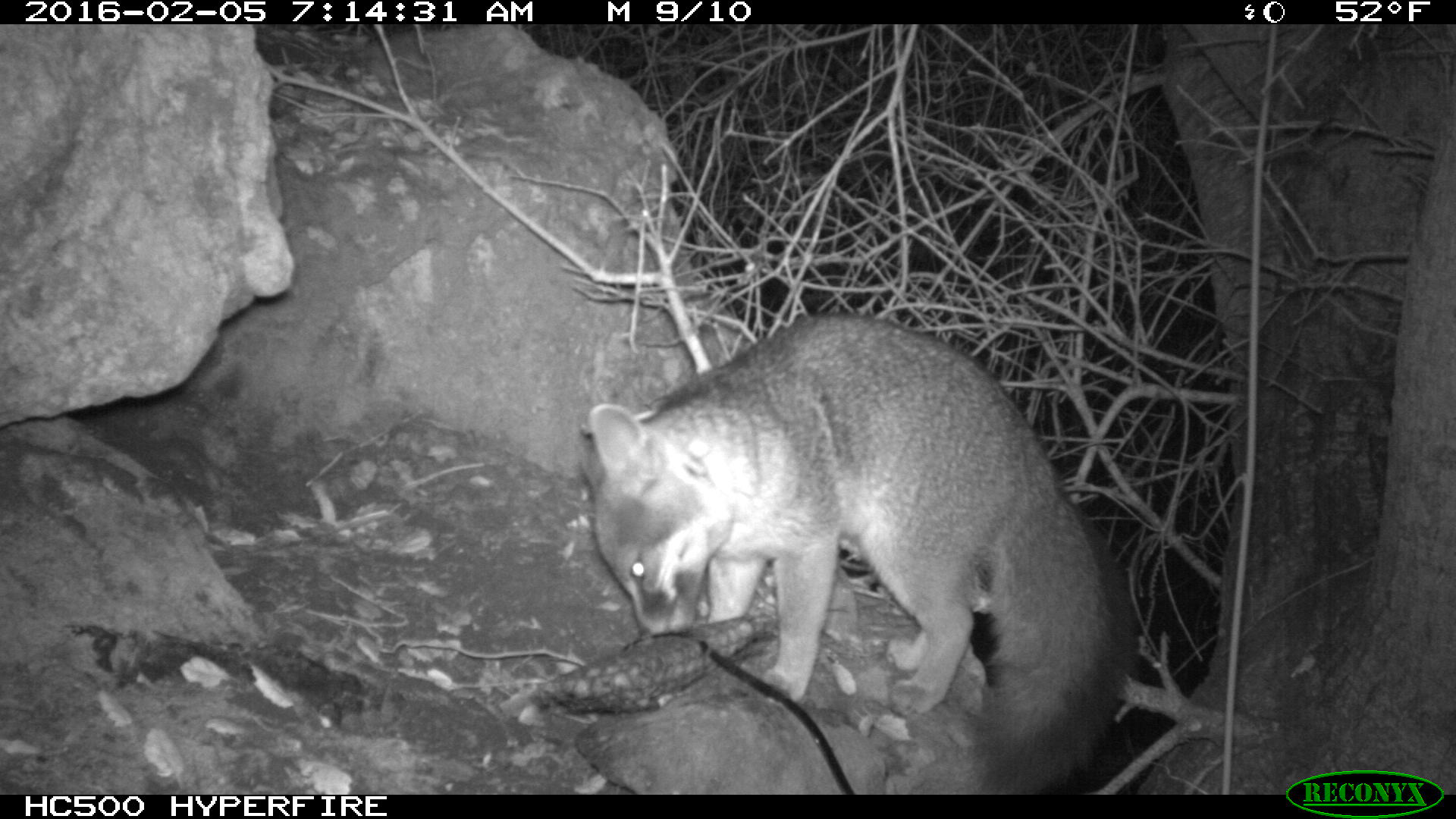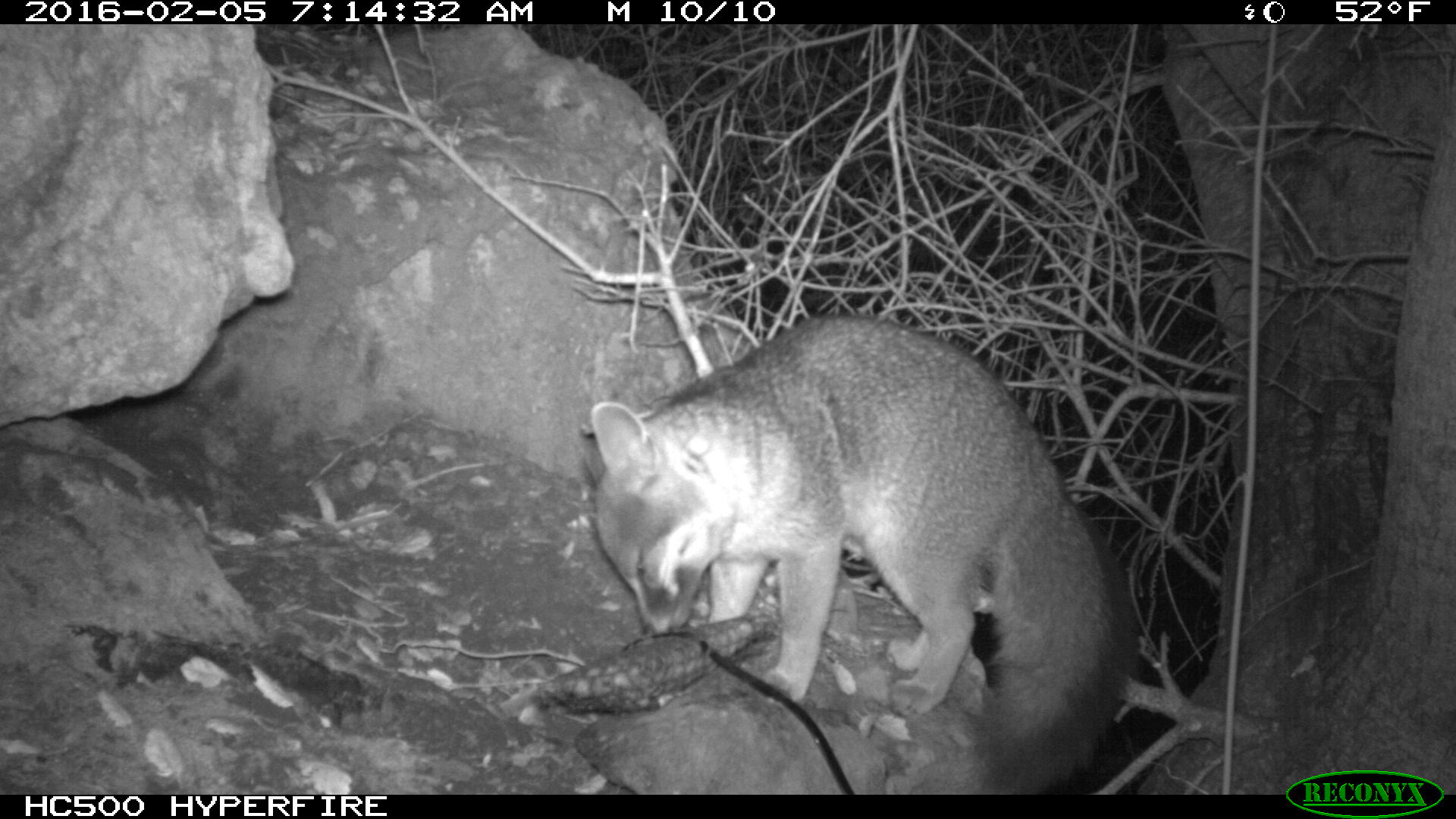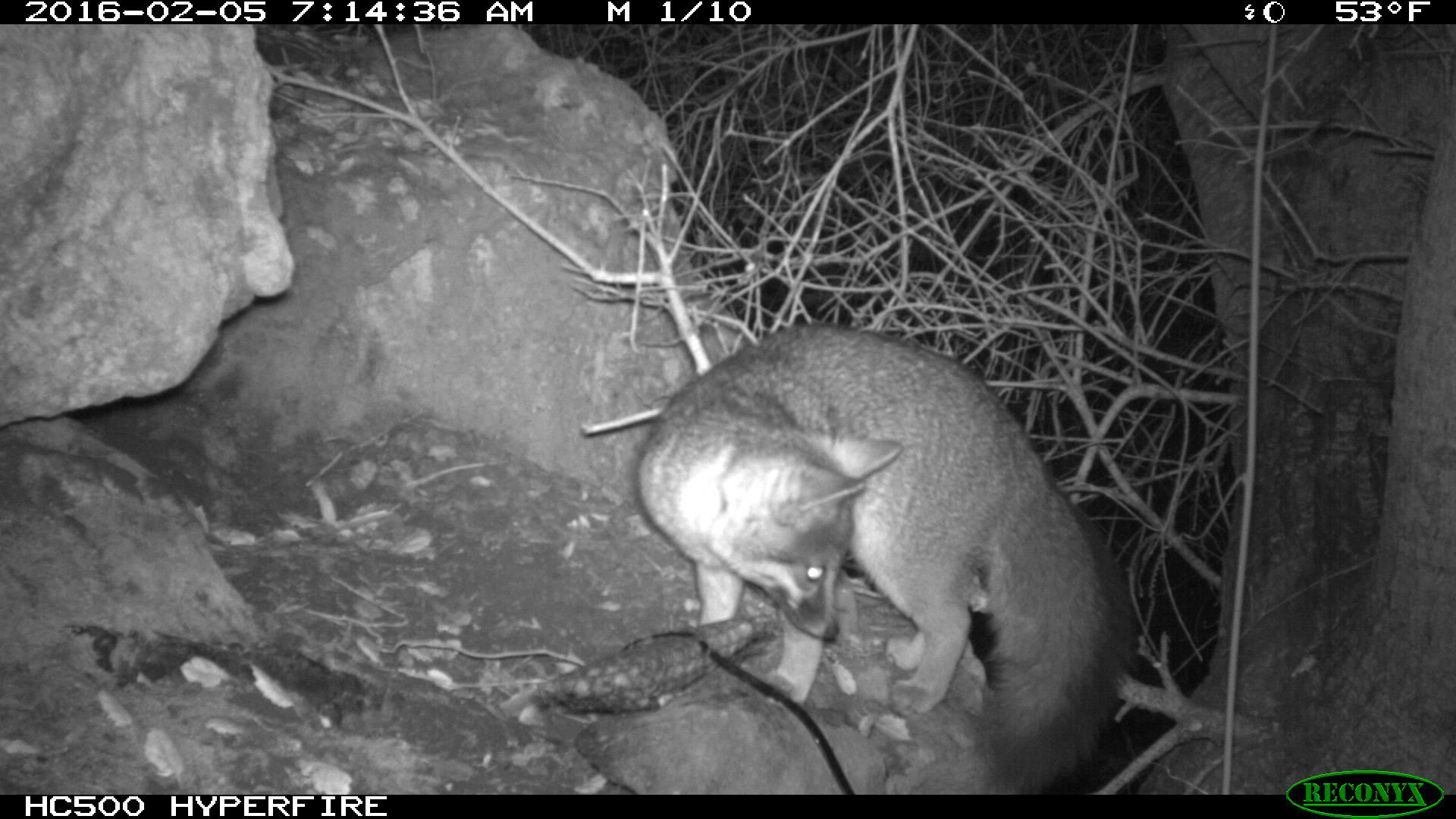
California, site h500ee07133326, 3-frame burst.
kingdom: Animalia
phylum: Chordata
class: Mammalia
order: Carnivora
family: Canidae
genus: Urocyon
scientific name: Urocyon littoralis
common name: island fox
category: fox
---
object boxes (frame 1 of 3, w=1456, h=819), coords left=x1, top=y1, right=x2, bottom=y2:
fox: left=579, top=308, right=1137, bottom=793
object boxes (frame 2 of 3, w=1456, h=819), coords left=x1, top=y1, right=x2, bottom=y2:
fox: left=579, top=309, right=1137, bottom=793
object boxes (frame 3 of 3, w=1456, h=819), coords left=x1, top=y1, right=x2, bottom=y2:
fox: left=636, top=318, right=1141, bottom=792